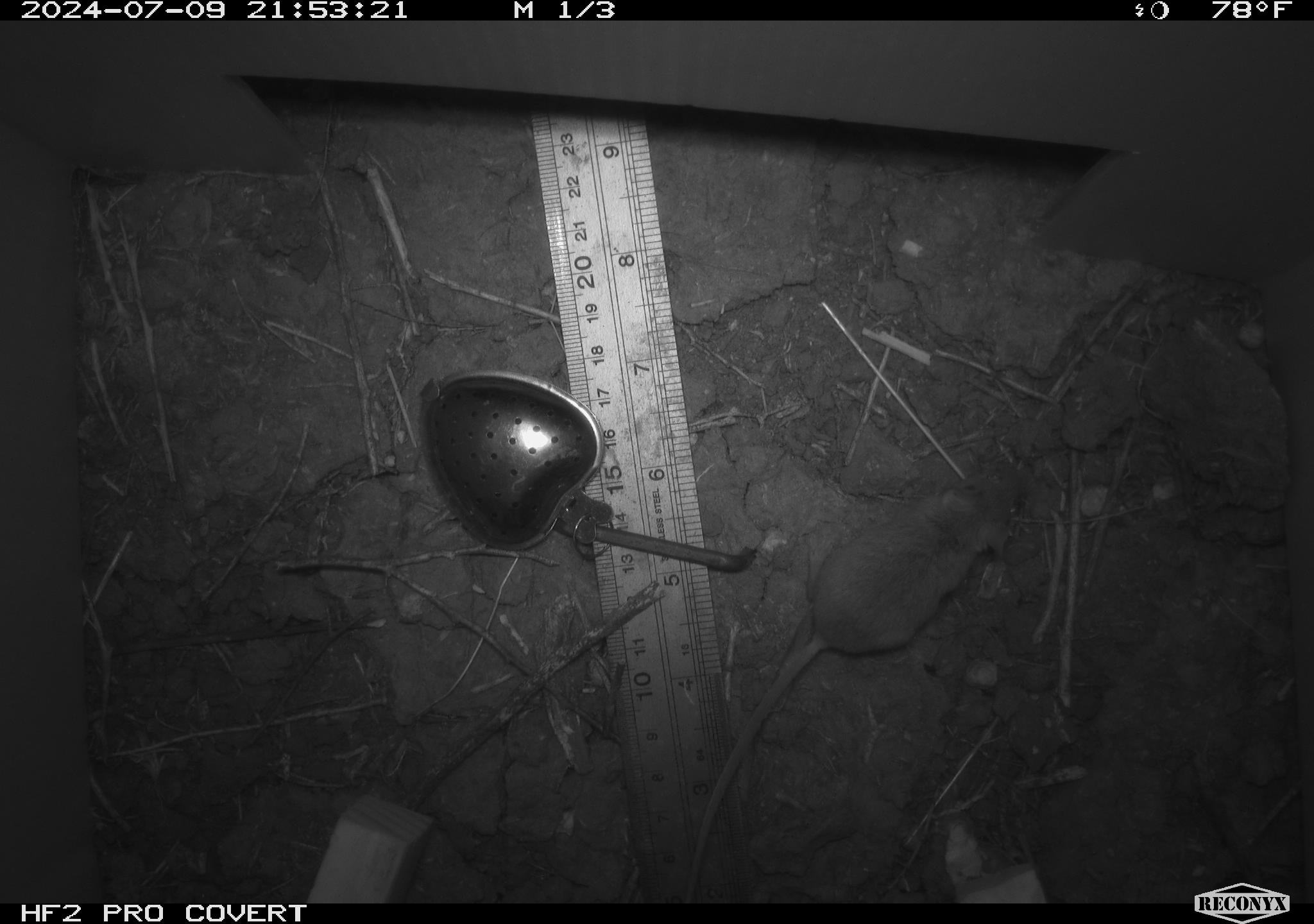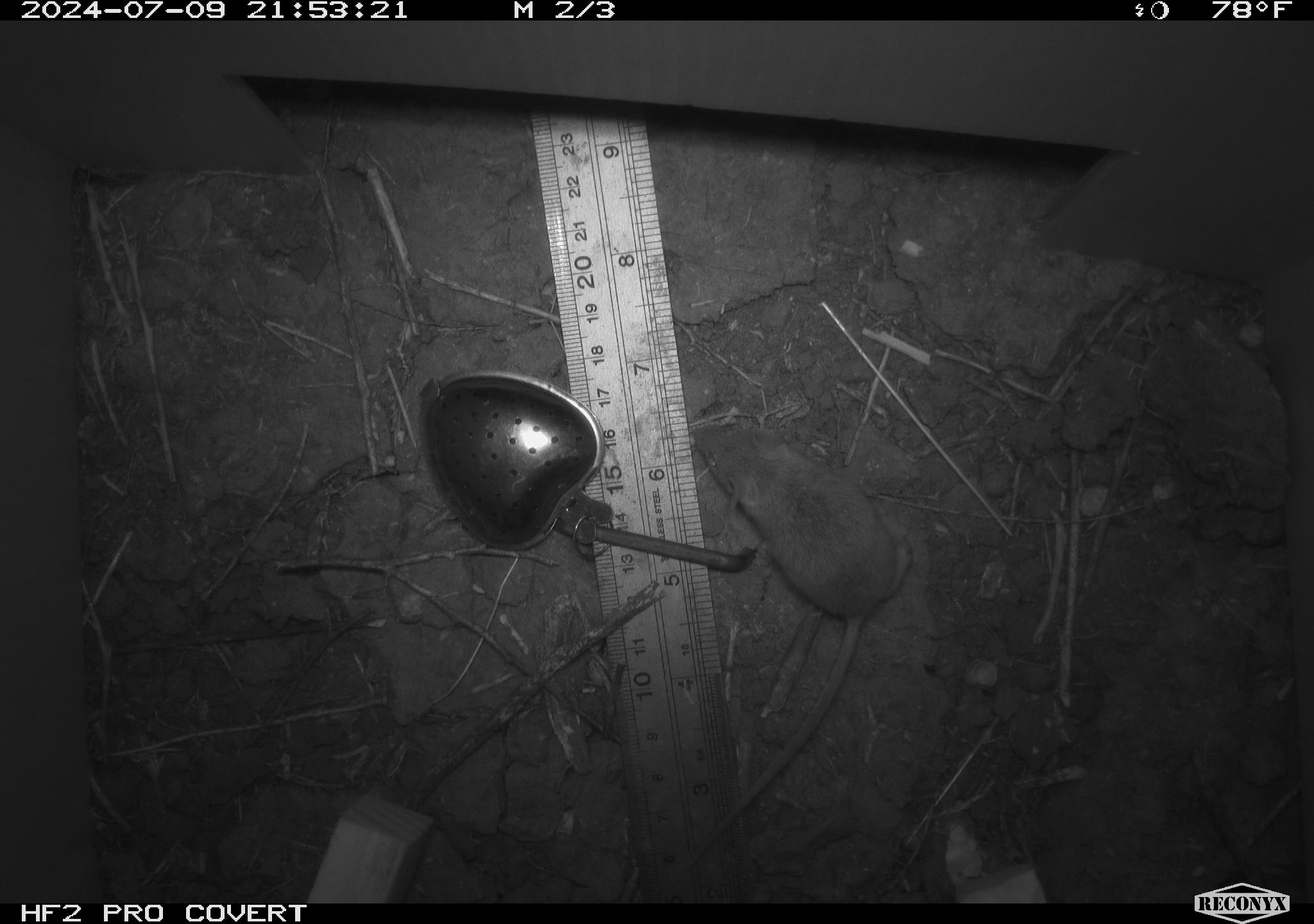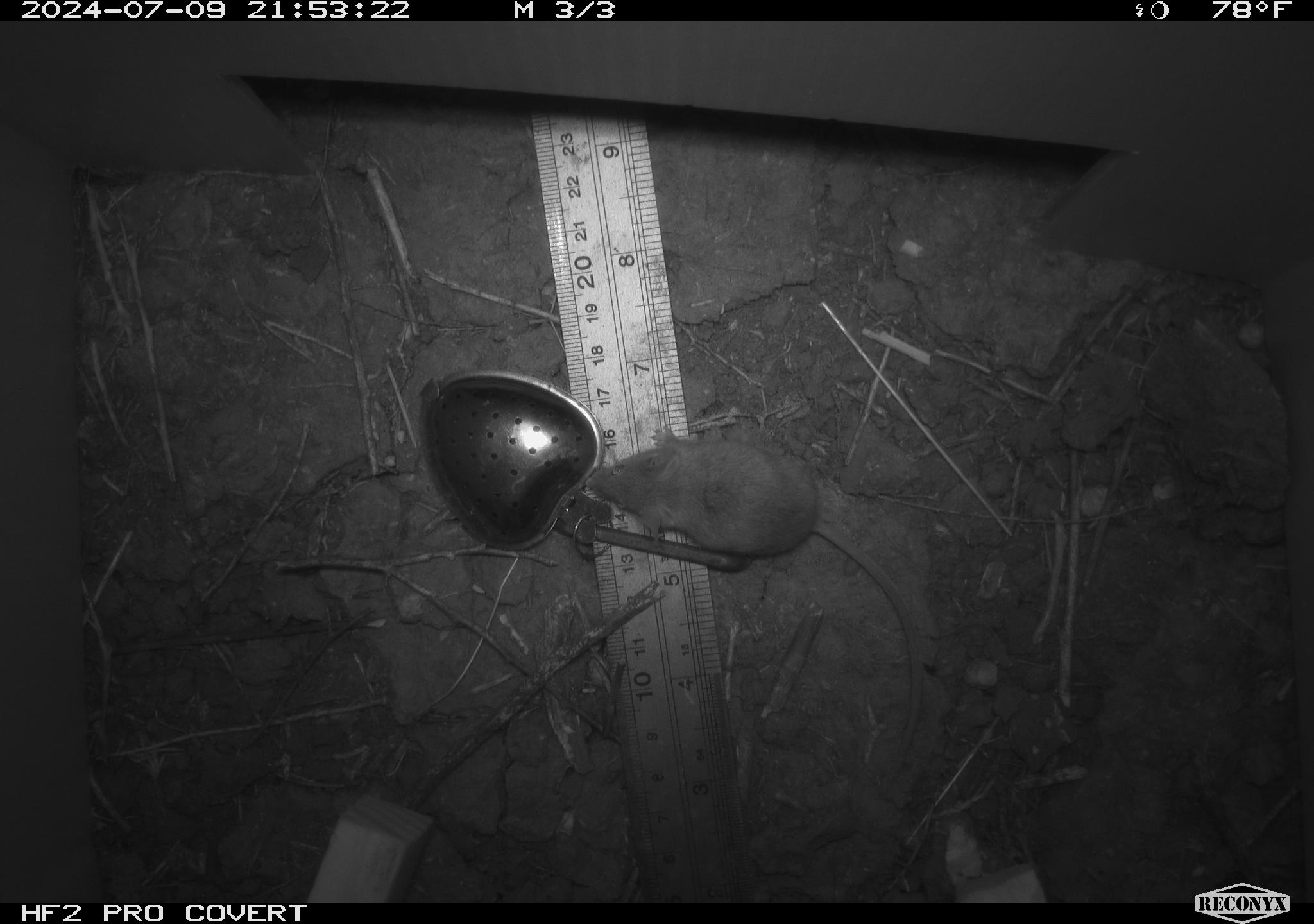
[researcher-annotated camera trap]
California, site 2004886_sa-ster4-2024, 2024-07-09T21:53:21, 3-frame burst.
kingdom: Animalia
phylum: Chordata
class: Mammalia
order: Rodentia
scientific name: Rodentia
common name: mouse species